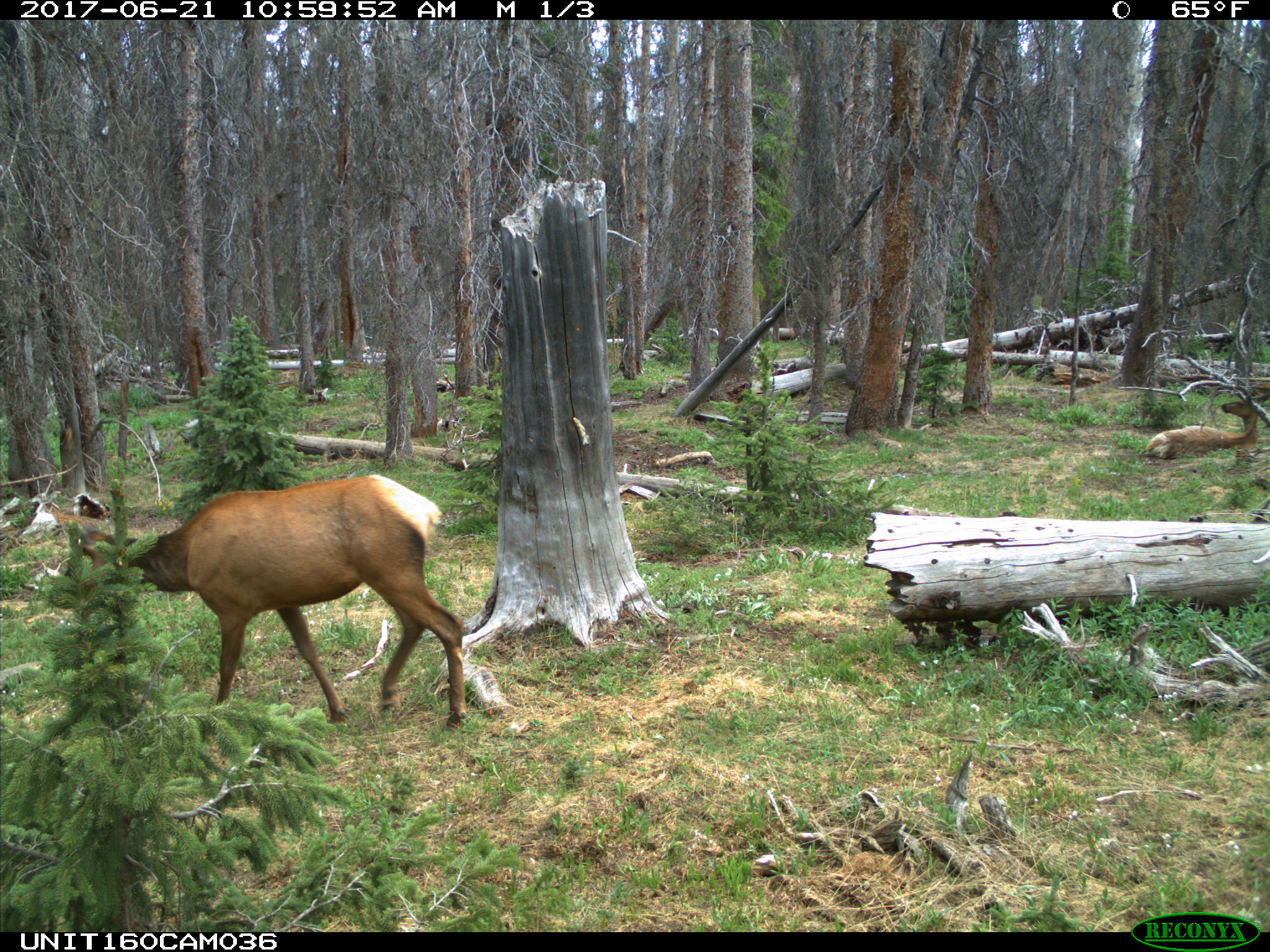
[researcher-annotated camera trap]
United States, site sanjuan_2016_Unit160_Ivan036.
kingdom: Animalia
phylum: Chordata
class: Mammalia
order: Artiodactyla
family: Cervidae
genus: Cervus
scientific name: Cervus elaphus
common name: red deer